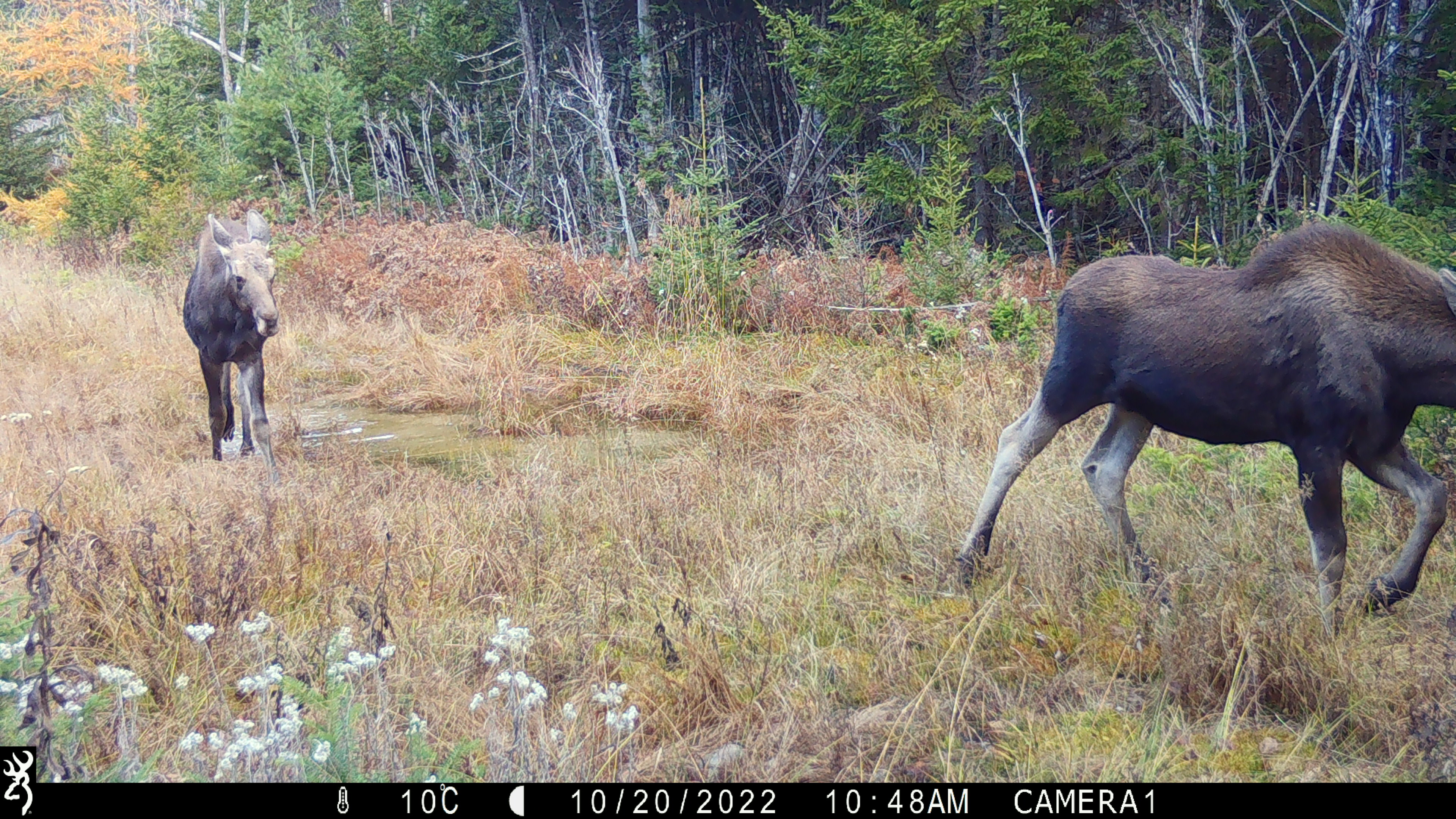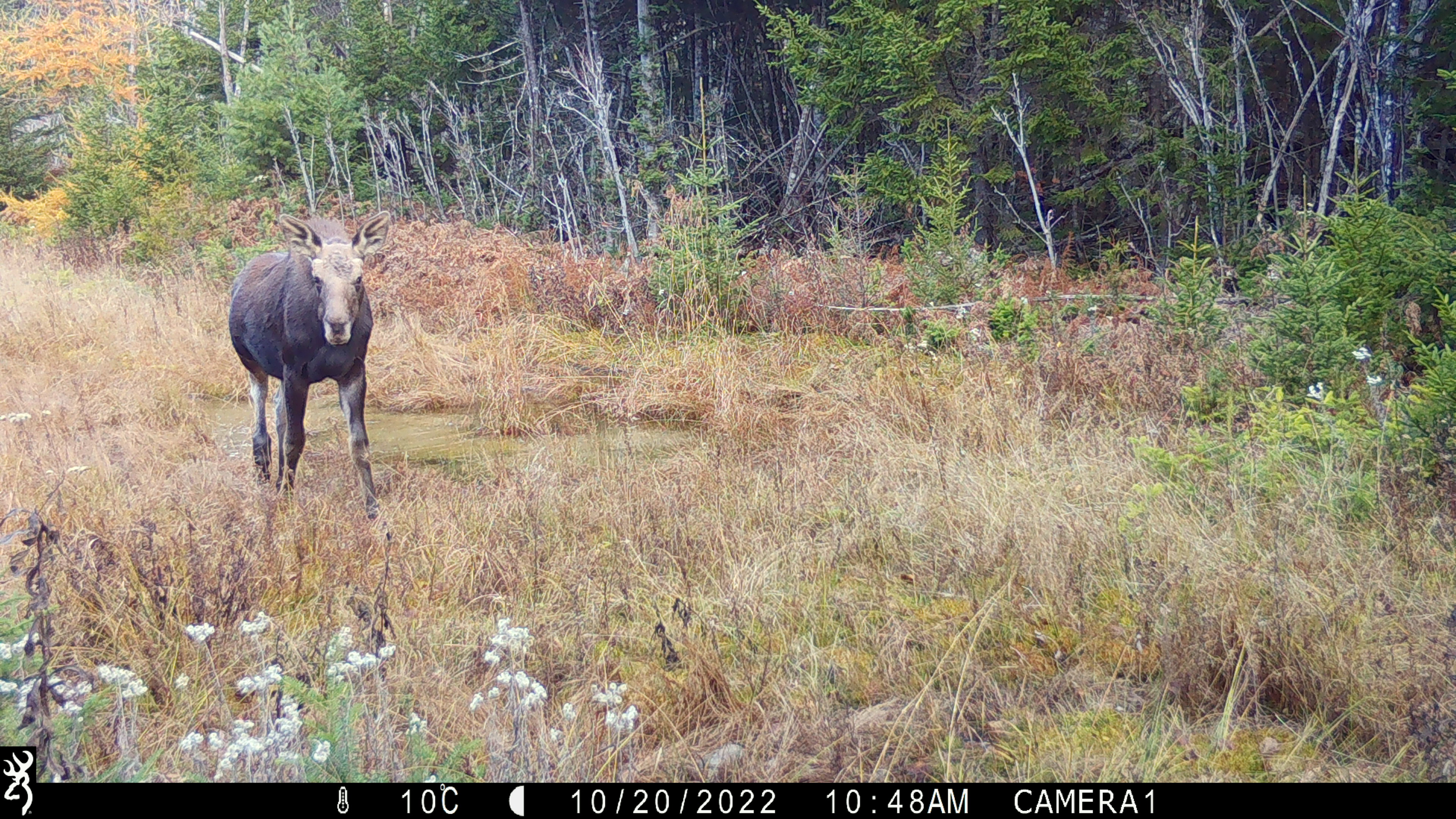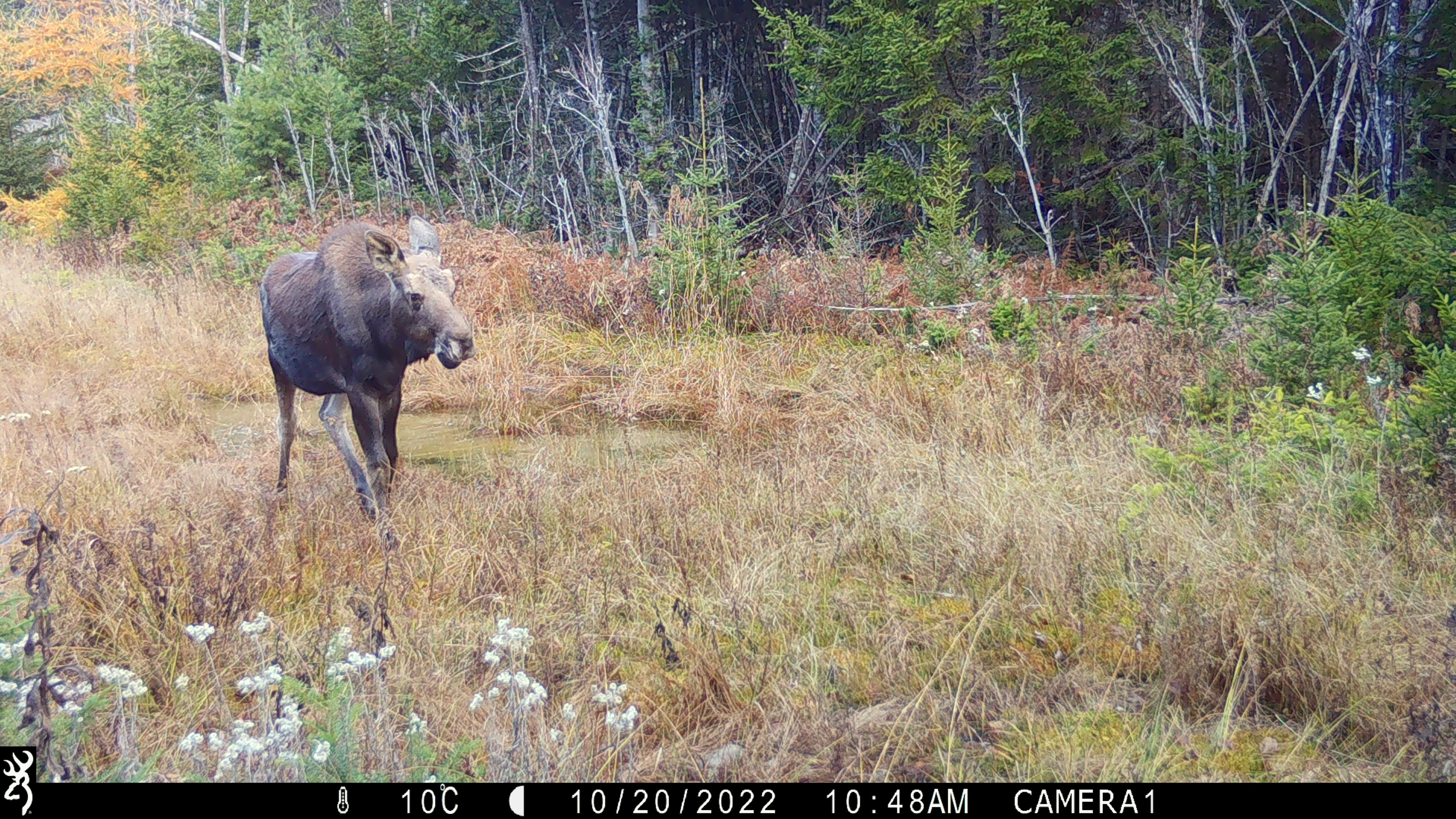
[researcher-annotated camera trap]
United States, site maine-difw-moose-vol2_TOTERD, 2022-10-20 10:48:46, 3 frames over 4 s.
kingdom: Animalia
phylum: Chordata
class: Mammalia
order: Artiodactyla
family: Cervidae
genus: Alces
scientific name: Alces alces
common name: moose